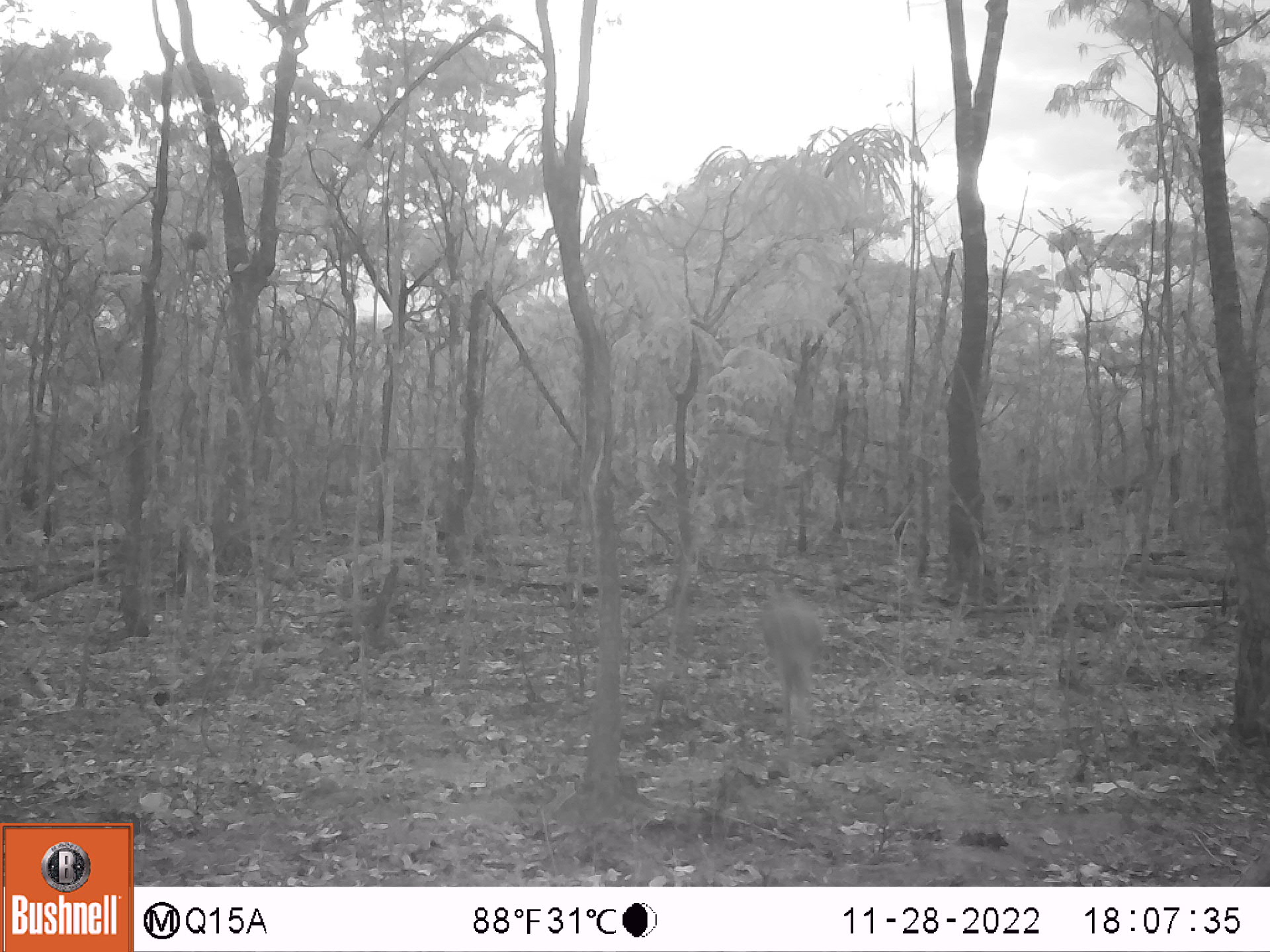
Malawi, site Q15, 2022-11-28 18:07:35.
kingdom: Animalia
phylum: Chordata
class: Mammalia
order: Artiodactyla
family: Bovidae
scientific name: Antilopinae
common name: small antelope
Small antelope (Antilopinae), count 1.